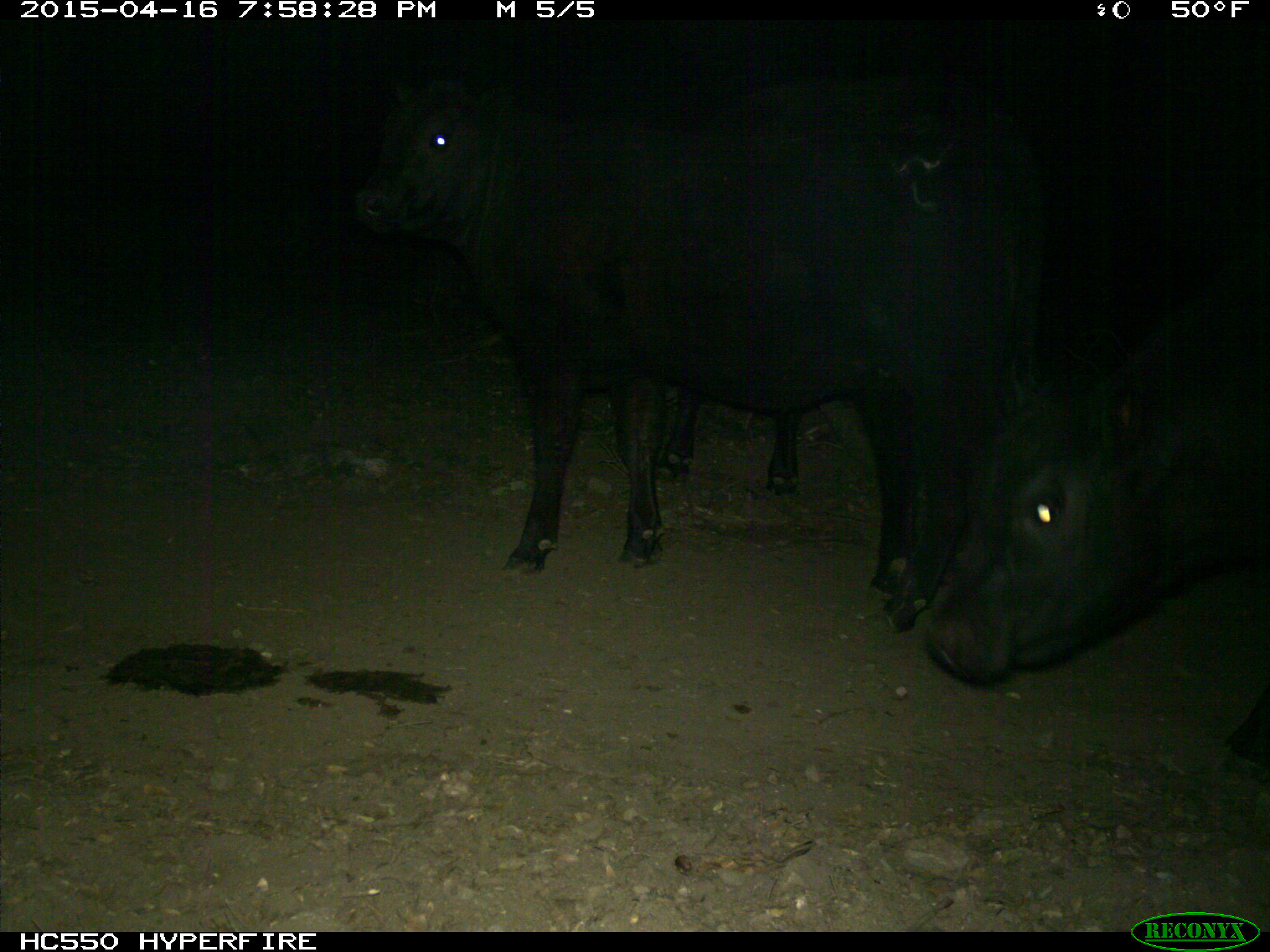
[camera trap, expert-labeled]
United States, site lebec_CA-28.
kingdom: Animalia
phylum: Chordata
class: Mammalia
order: Artiodactyla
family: Bovidae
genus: Bos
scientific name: Bos taurus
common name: domestic cow